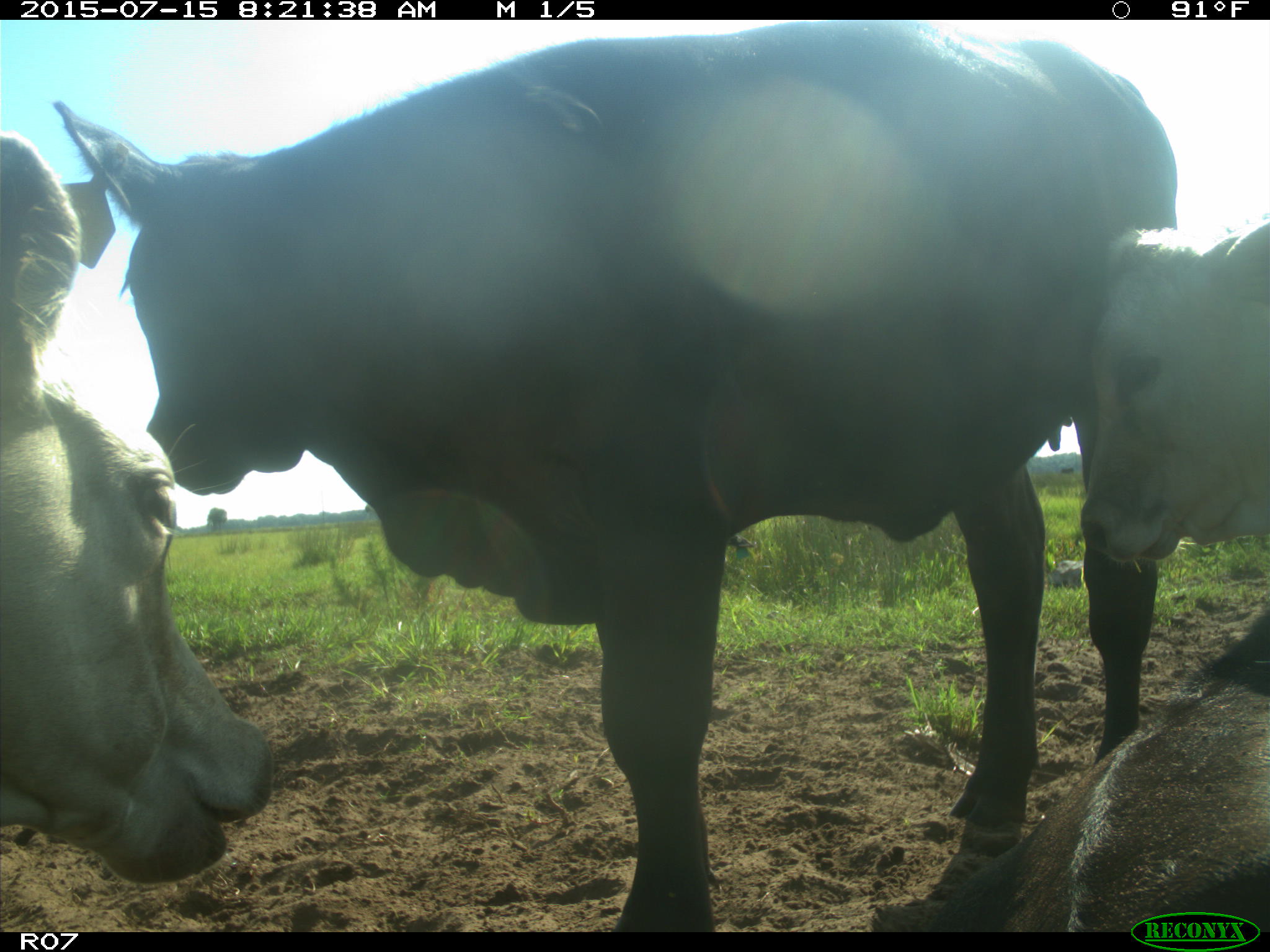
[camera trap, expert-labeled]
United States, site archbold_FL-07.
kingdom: Animalia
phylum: Chordata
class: Mammalia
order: Artiodactyla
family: Bovidae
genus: Bos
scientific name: Bos taurus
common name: domestic cow